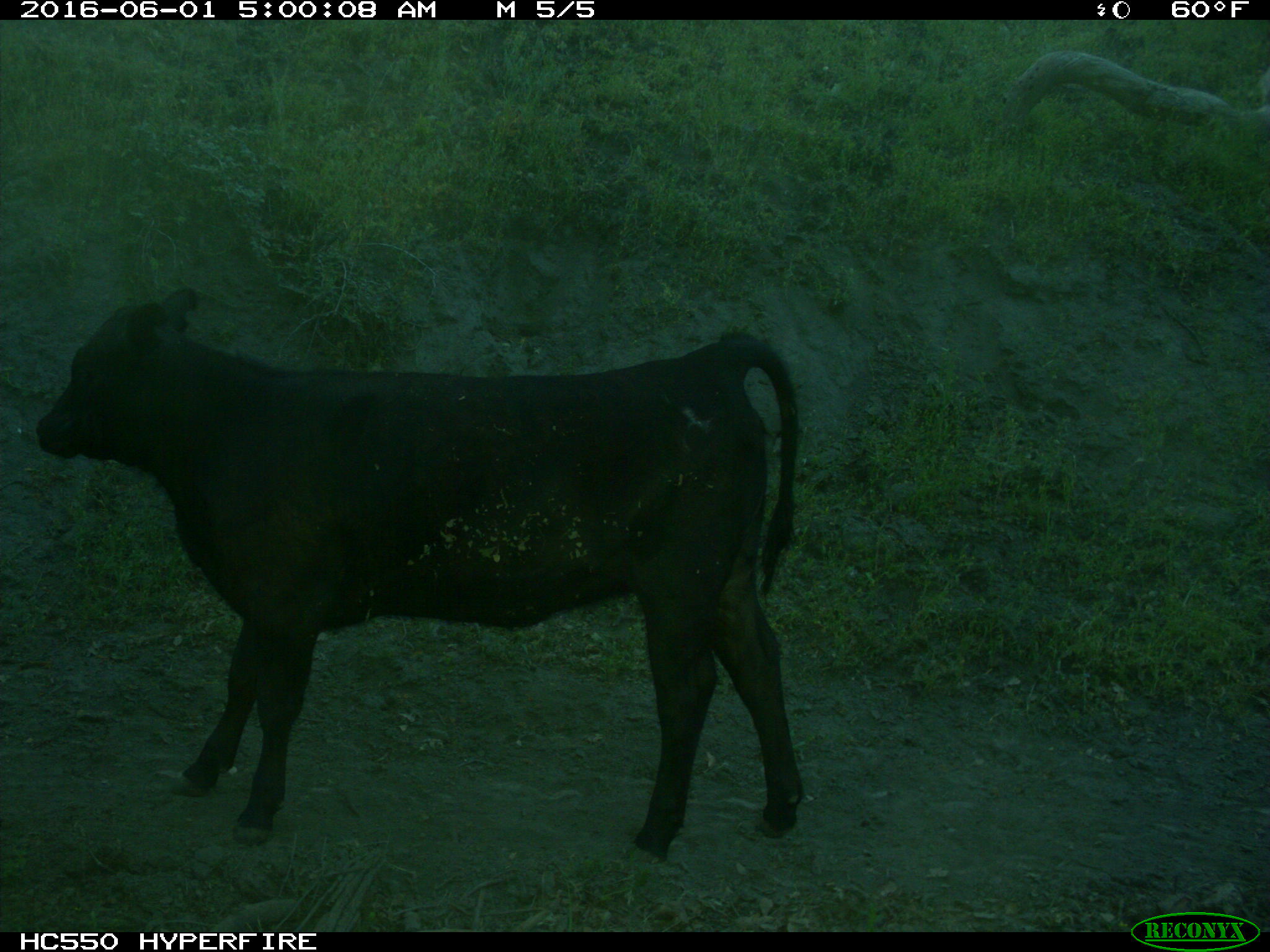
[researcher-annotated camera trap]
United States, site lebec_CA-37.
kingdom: Animalia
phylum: Chordata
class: Mammalia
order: Artiodactyla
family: Bovidae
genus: Bos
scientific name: Bos taurus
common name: domestic cow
Bos taurus (domestic cow).